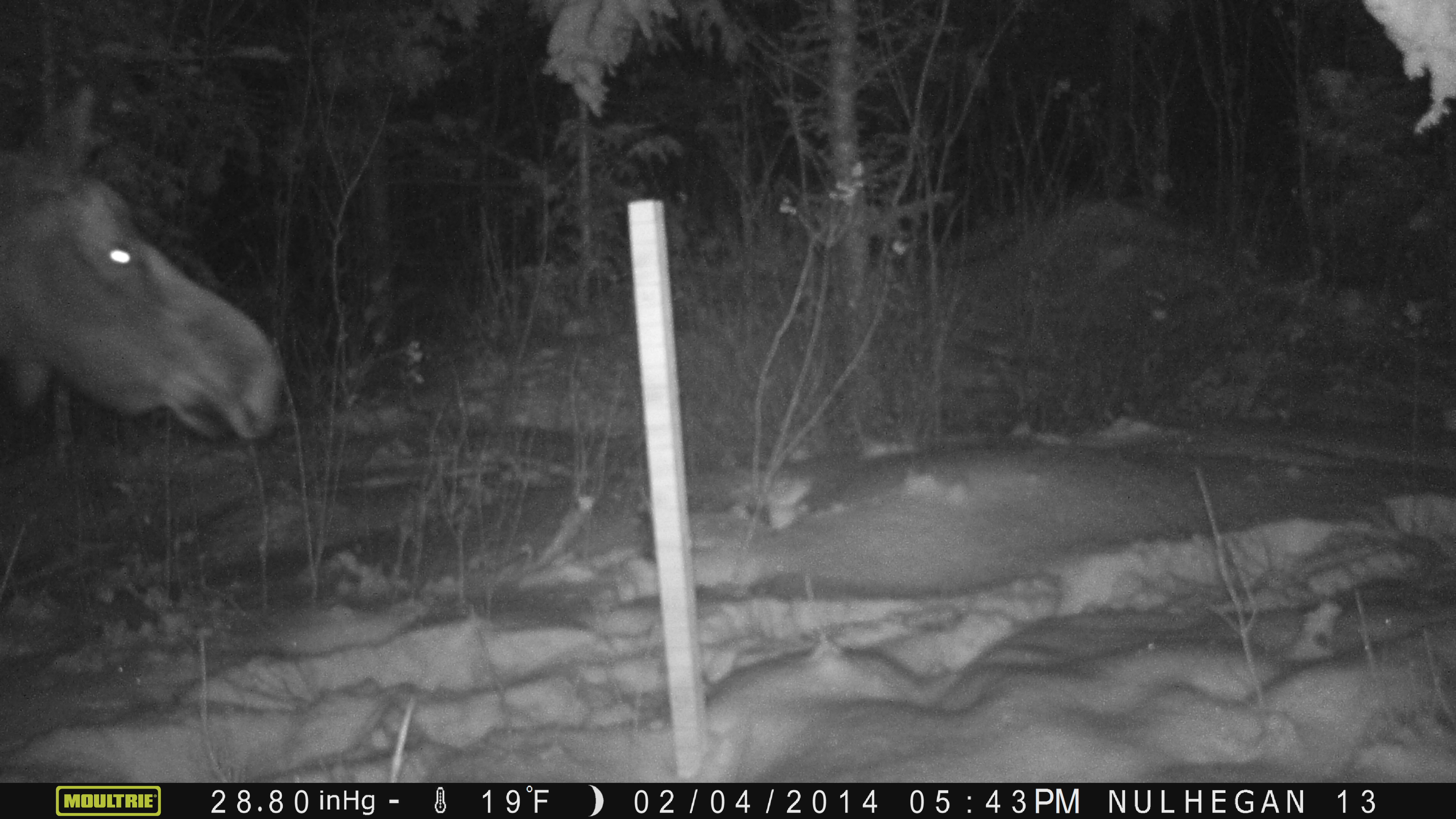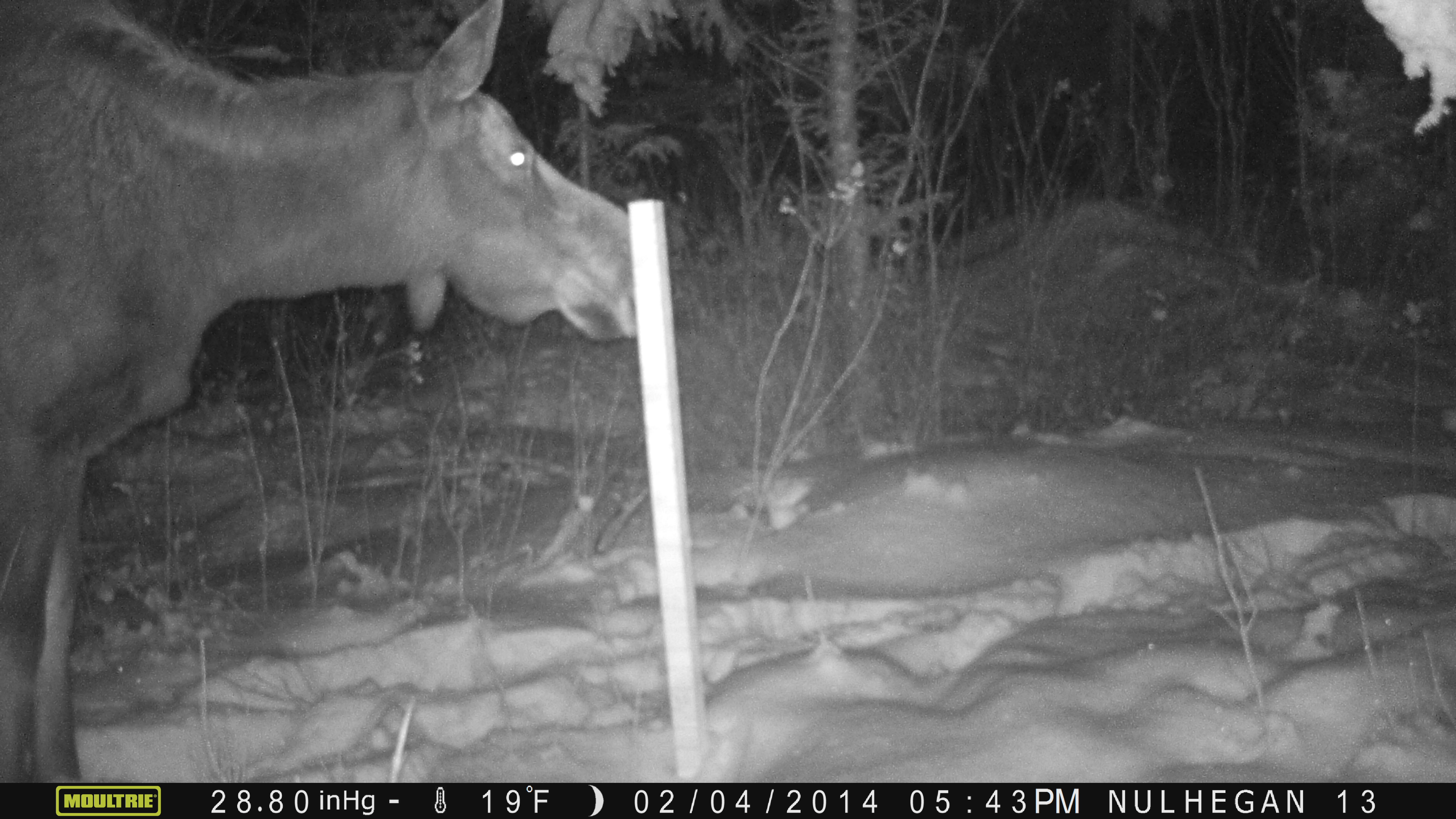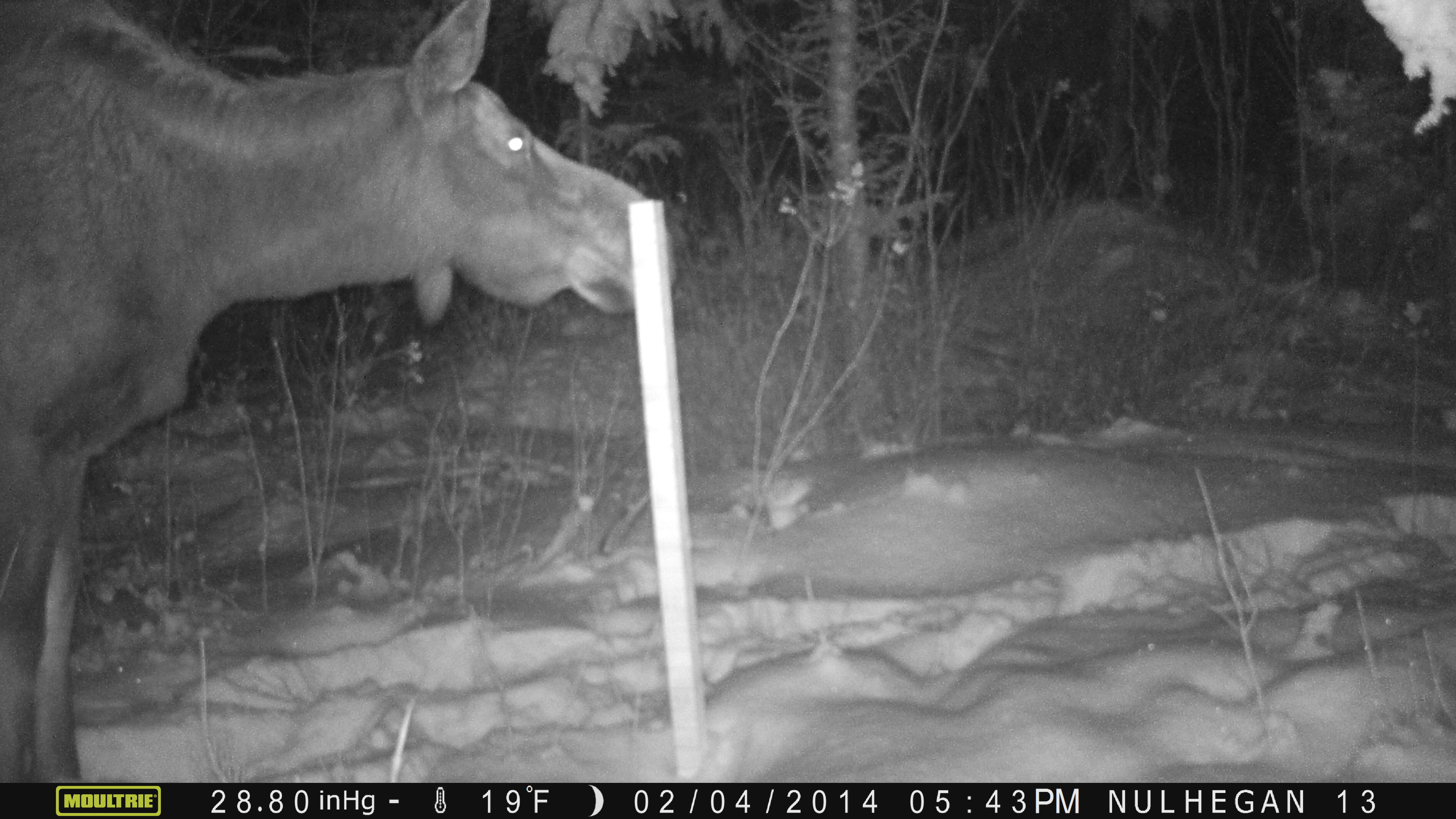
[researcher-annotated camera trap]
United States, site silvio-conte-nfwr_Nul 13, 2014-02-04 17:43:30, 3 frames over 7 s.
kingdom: Animalia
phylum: Chordata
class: Mammalia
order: Artiodactyla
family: Cervidae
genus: Alces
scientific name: Alces alces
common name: moose